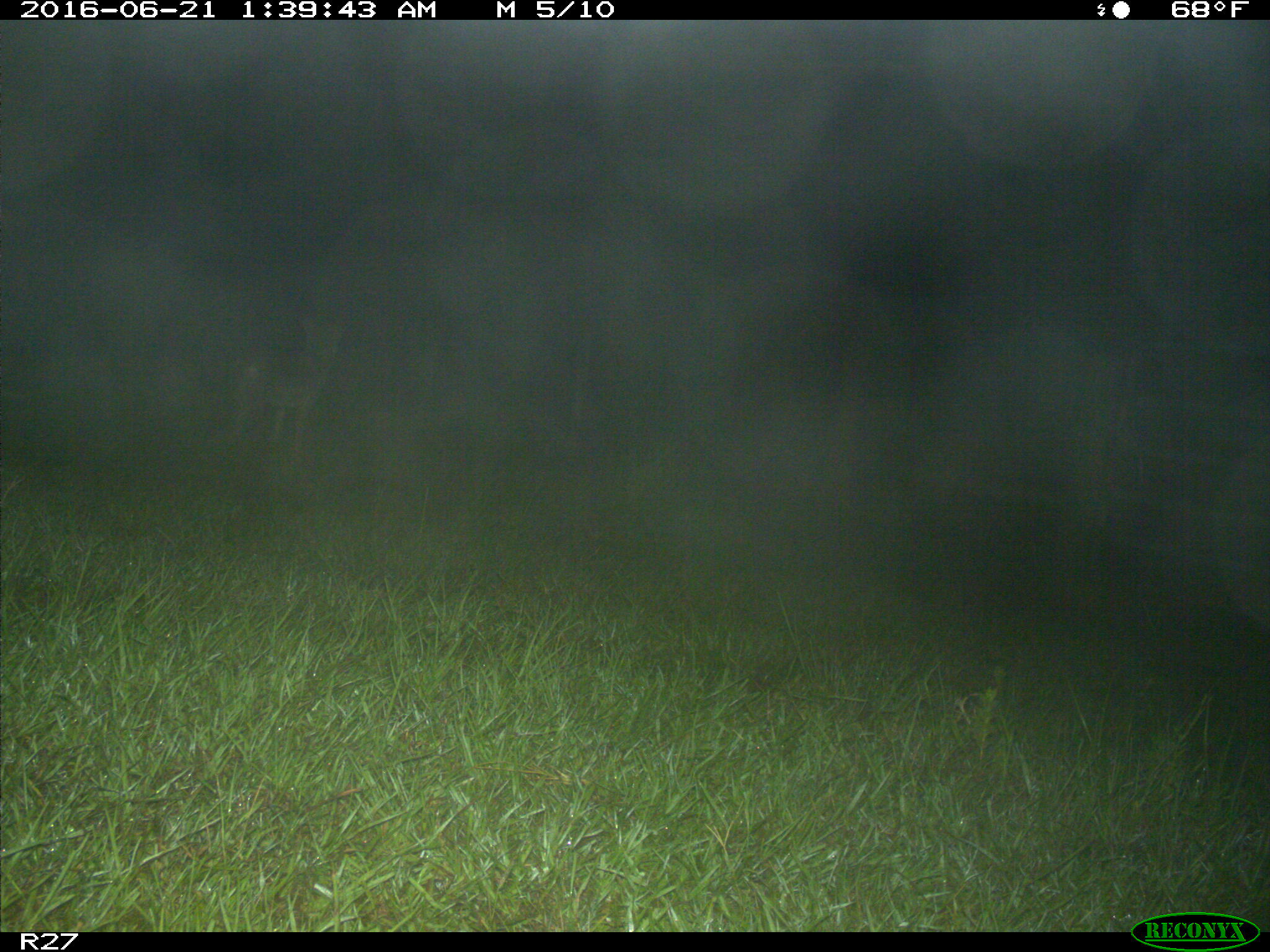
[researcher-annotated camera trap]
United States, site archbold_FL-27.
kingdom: Animalia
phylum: Chordata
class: Mammalia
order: Carnivora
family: Canidae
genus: Canis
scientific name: Canis latrans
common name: coyote